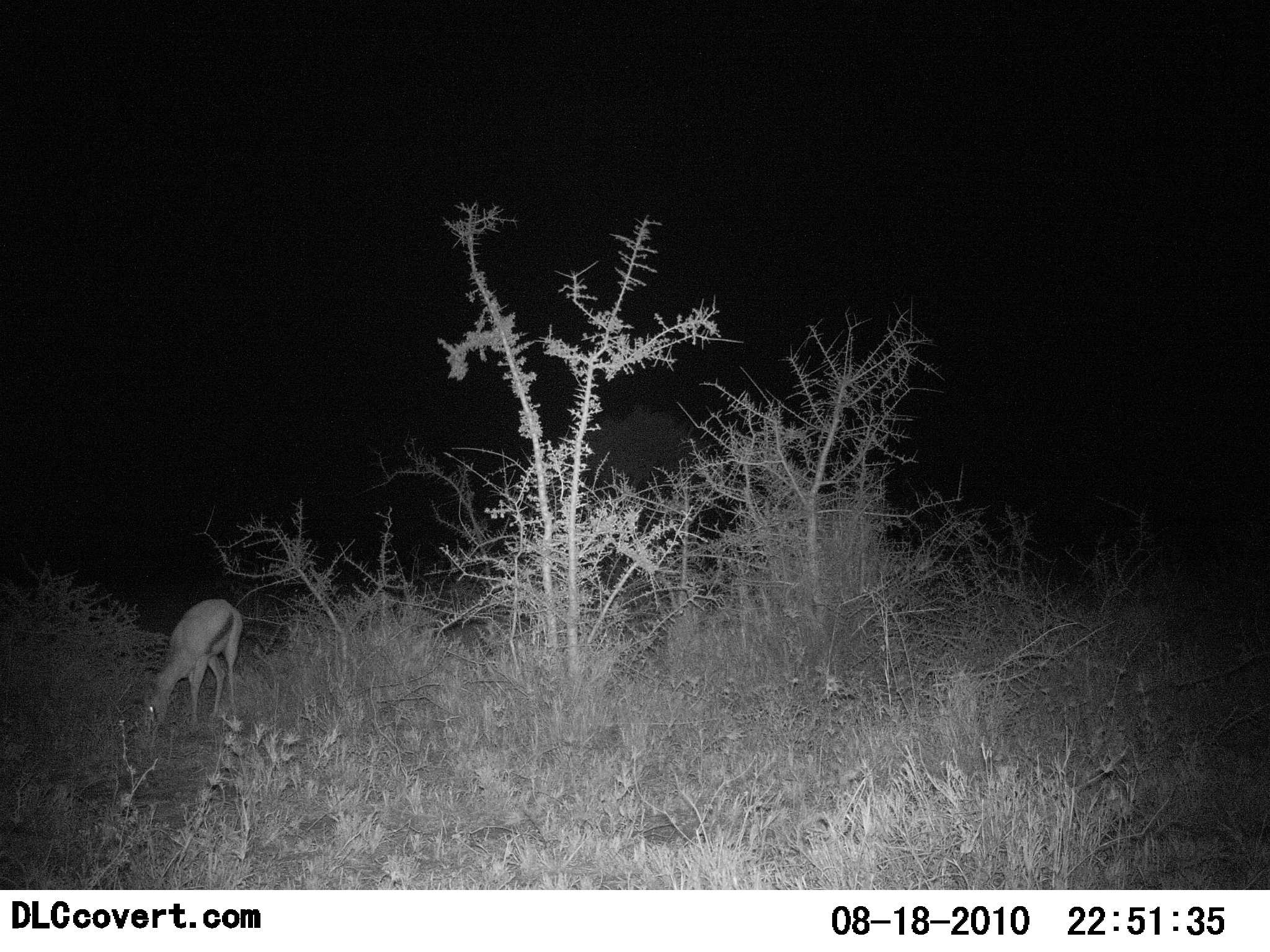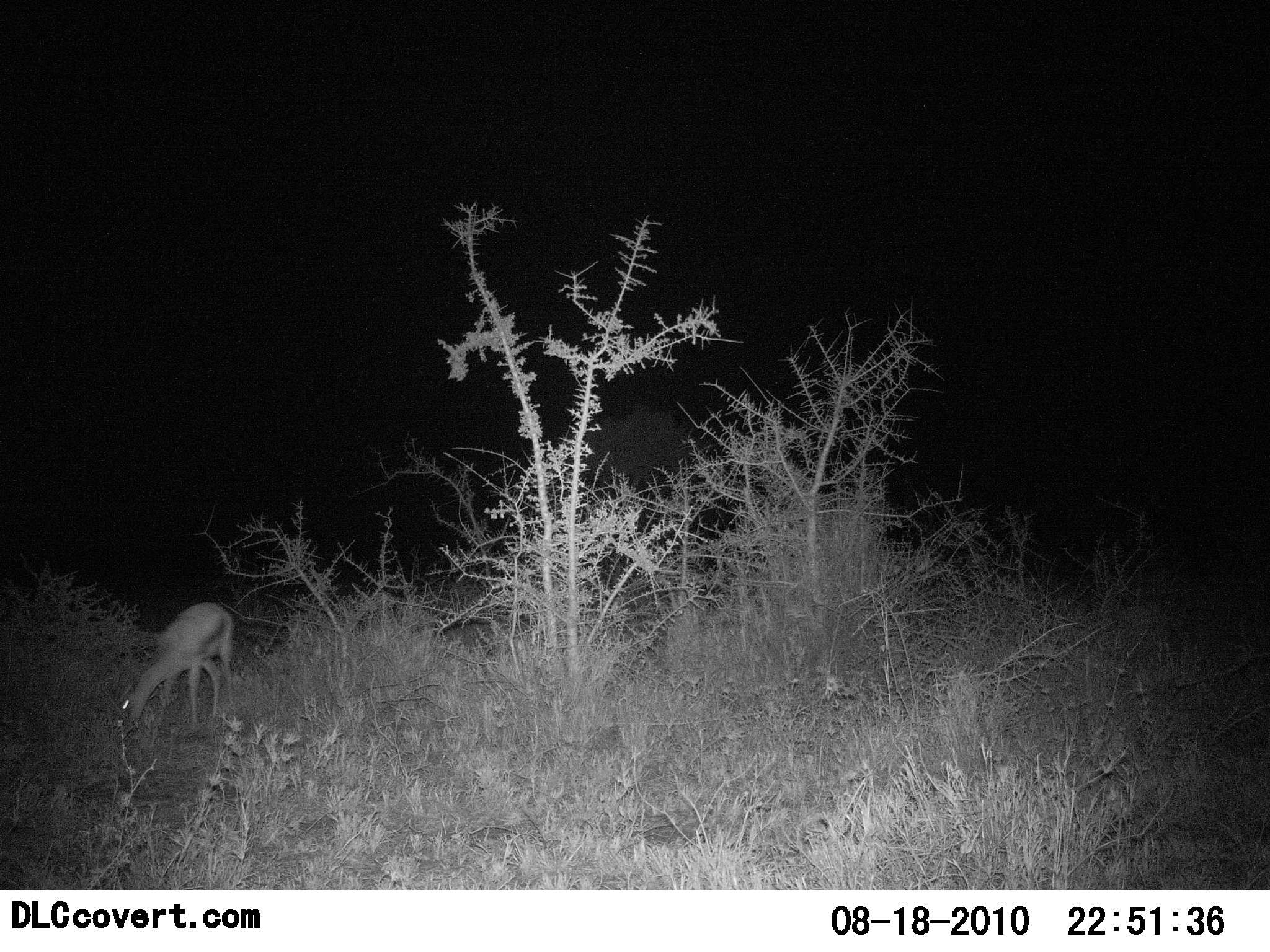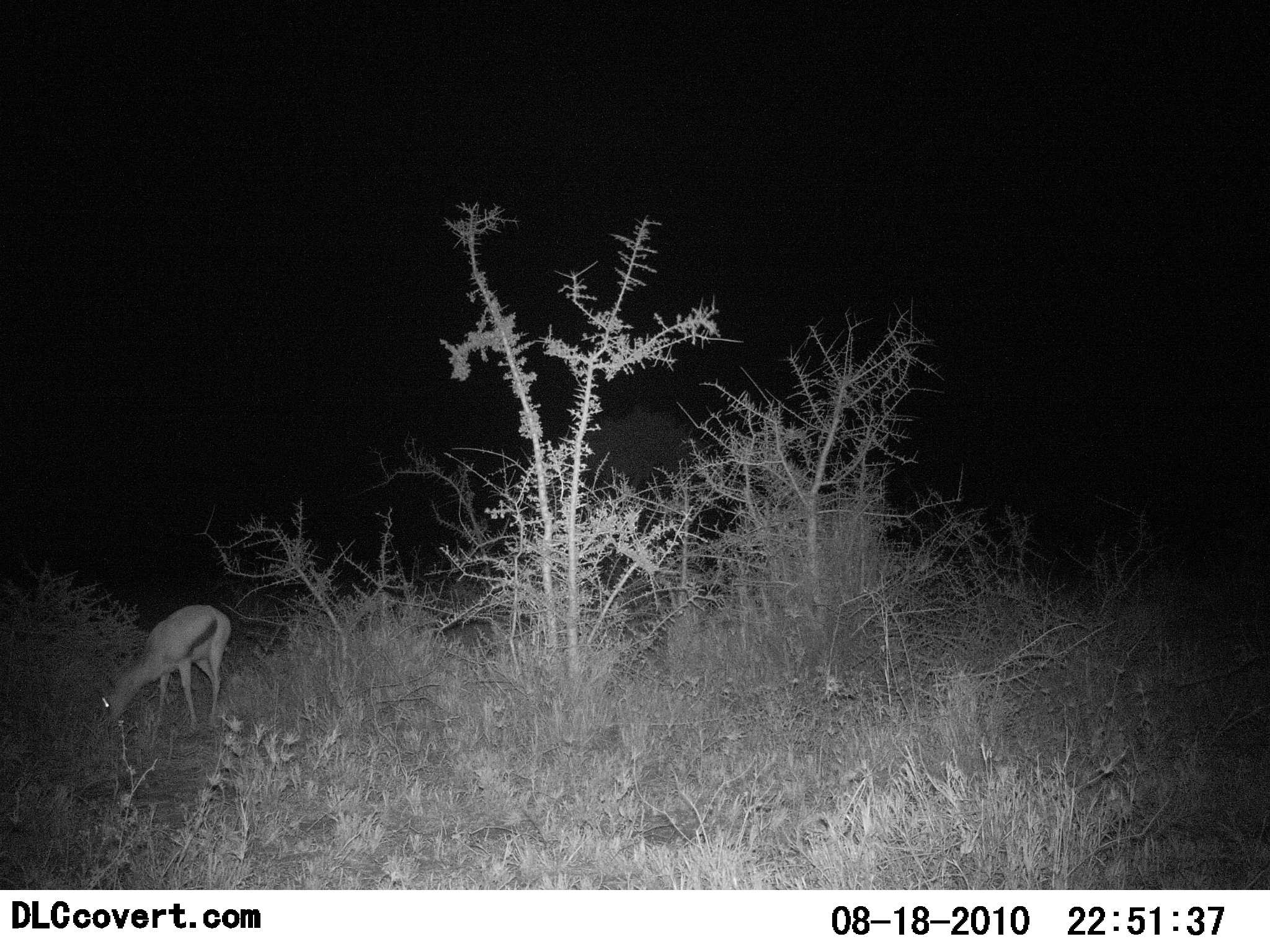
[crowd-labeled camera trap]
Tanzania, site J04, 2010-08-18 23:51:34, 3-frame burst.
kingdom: Animalia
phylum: Chordata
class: Mammalia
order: Artiodactyla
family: Bovidae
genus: Eudorcas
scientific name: Eudorcas thomsonii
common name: thomson's gazelle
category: gazellethomsons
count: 1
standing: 9%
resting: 0%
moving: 0%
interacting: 0%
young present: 0%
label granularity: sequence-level